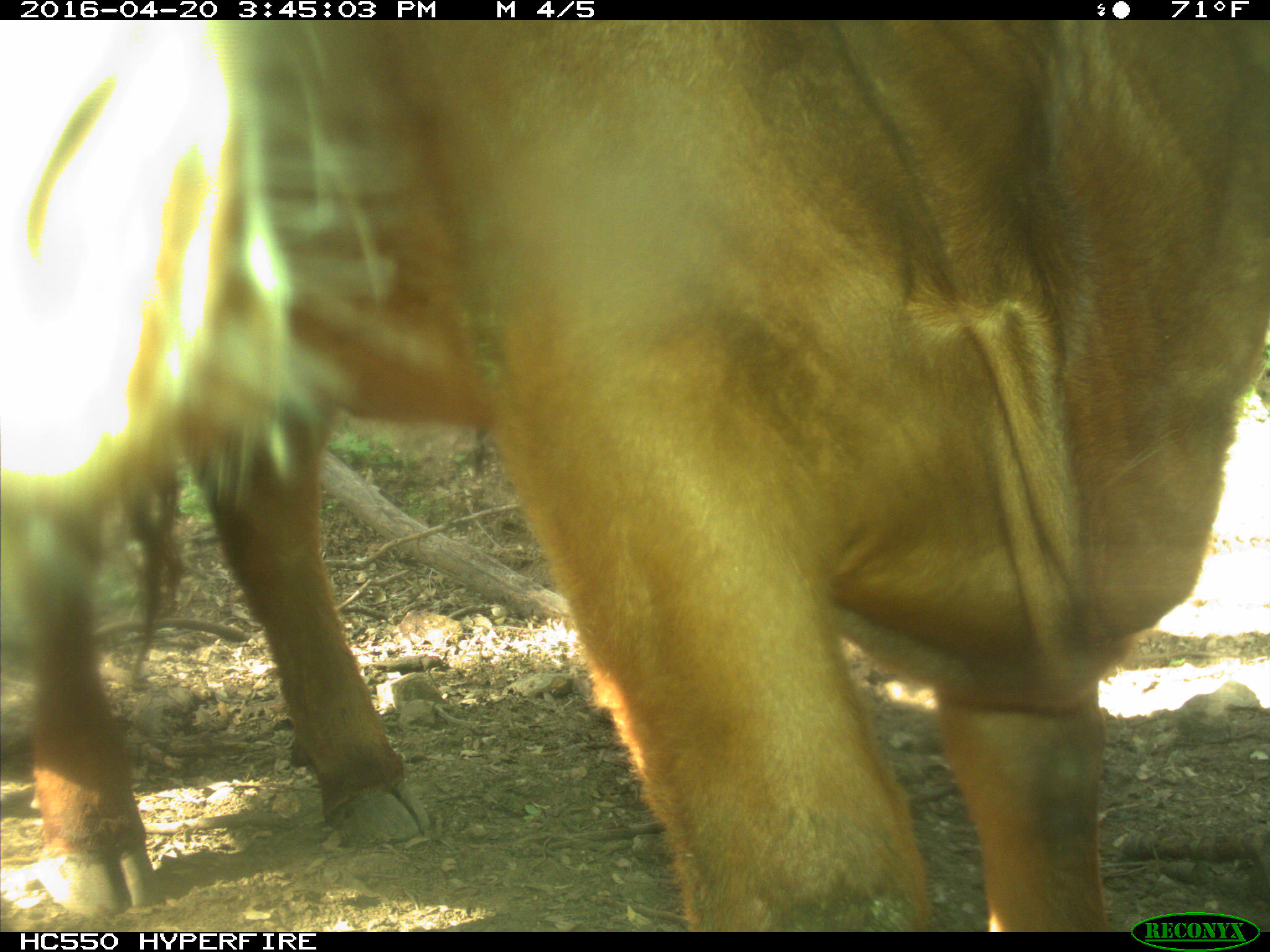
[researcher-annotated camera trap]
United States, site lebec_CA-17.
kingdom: Animalia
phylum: Chordata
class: Mammalia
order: Artiodactyla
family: Bovidae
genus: Bos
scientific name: Bos taurus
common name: domestic cow